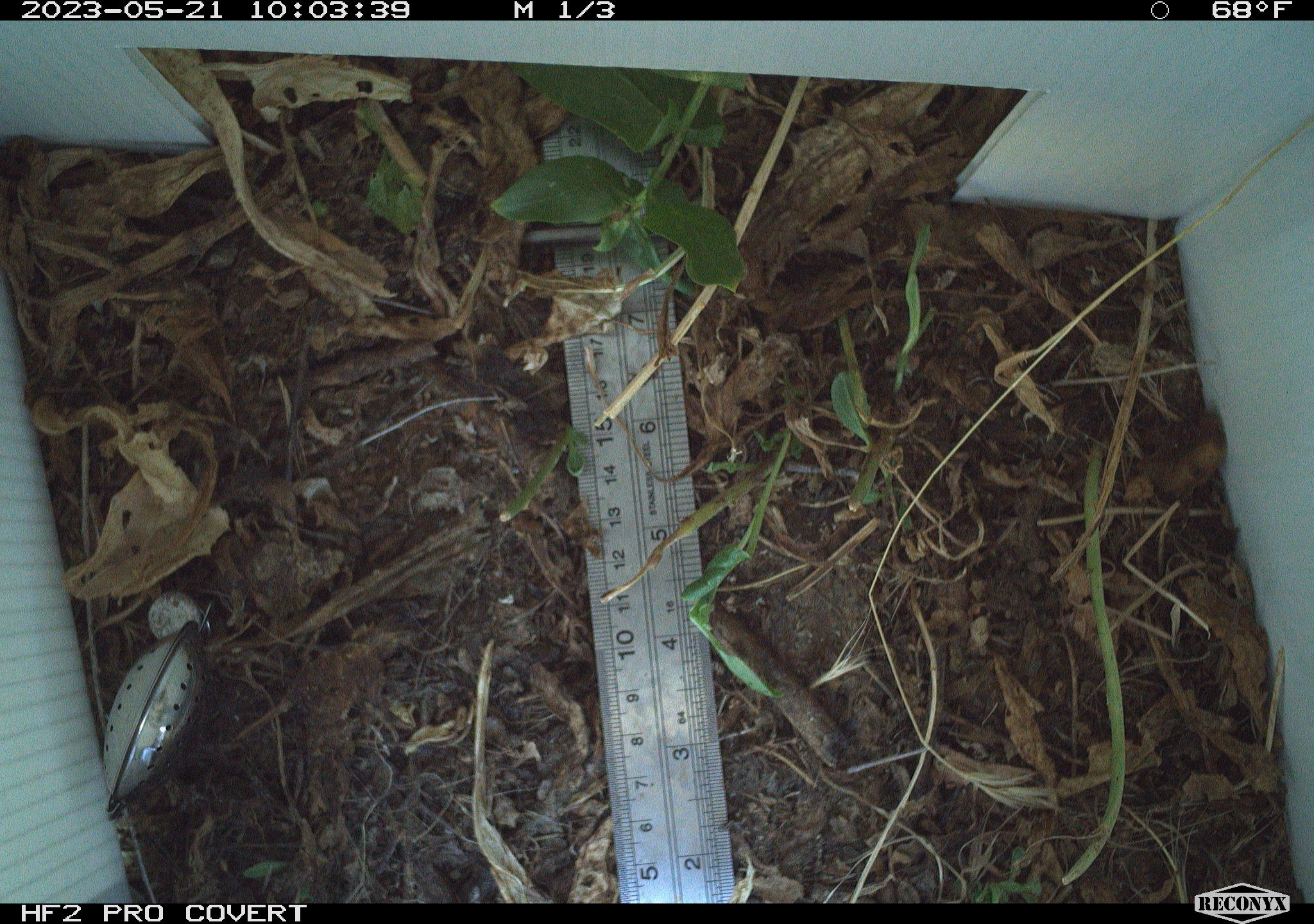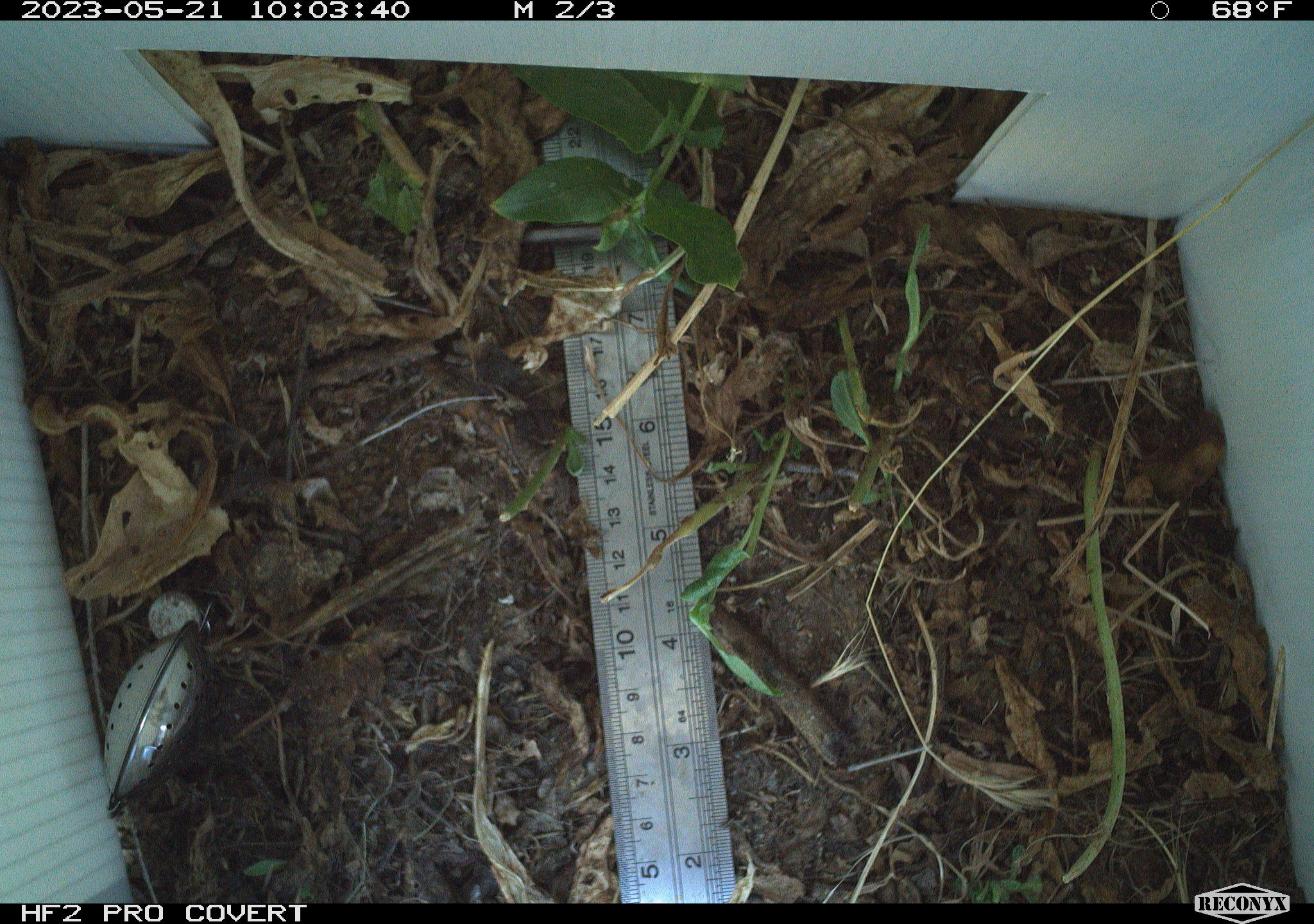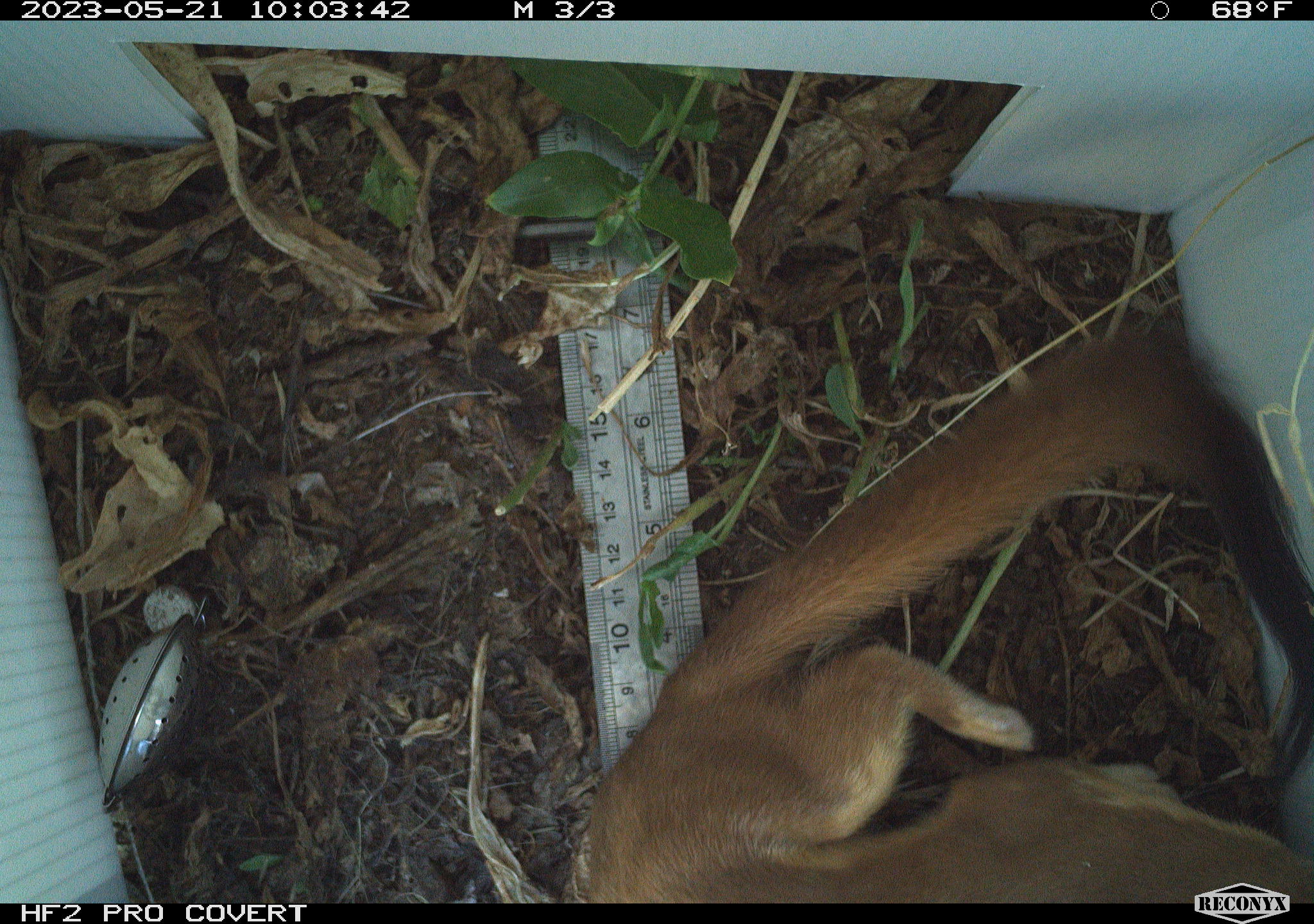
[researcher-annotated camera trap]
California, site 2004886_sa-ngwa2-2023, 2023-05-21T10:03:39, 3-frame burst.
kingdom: Animalia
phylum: Chordata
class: Mammalia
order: Carnivora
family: Mustelidae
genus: Neogale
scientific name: Neogale frenata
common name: long-tailed weasel